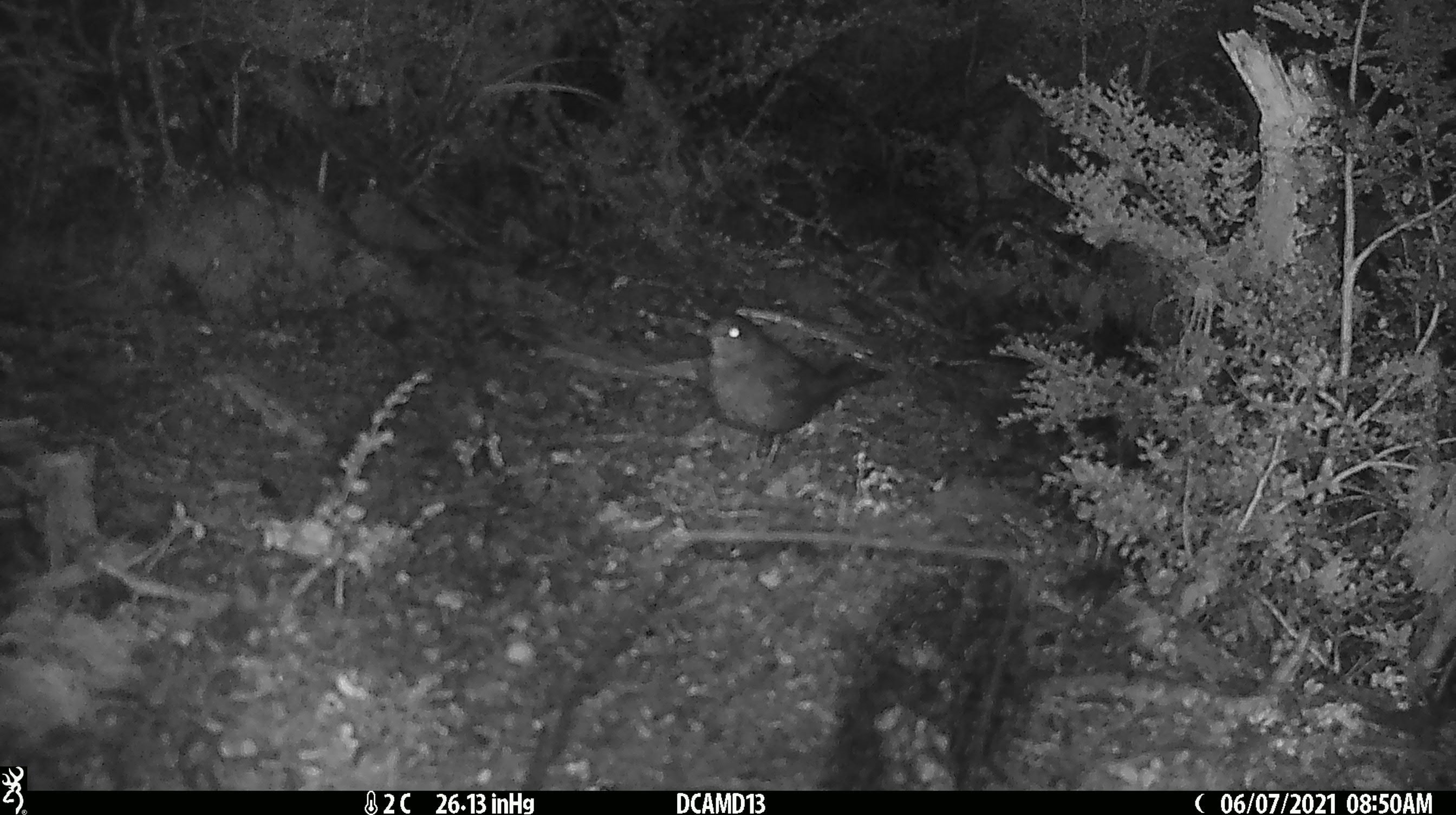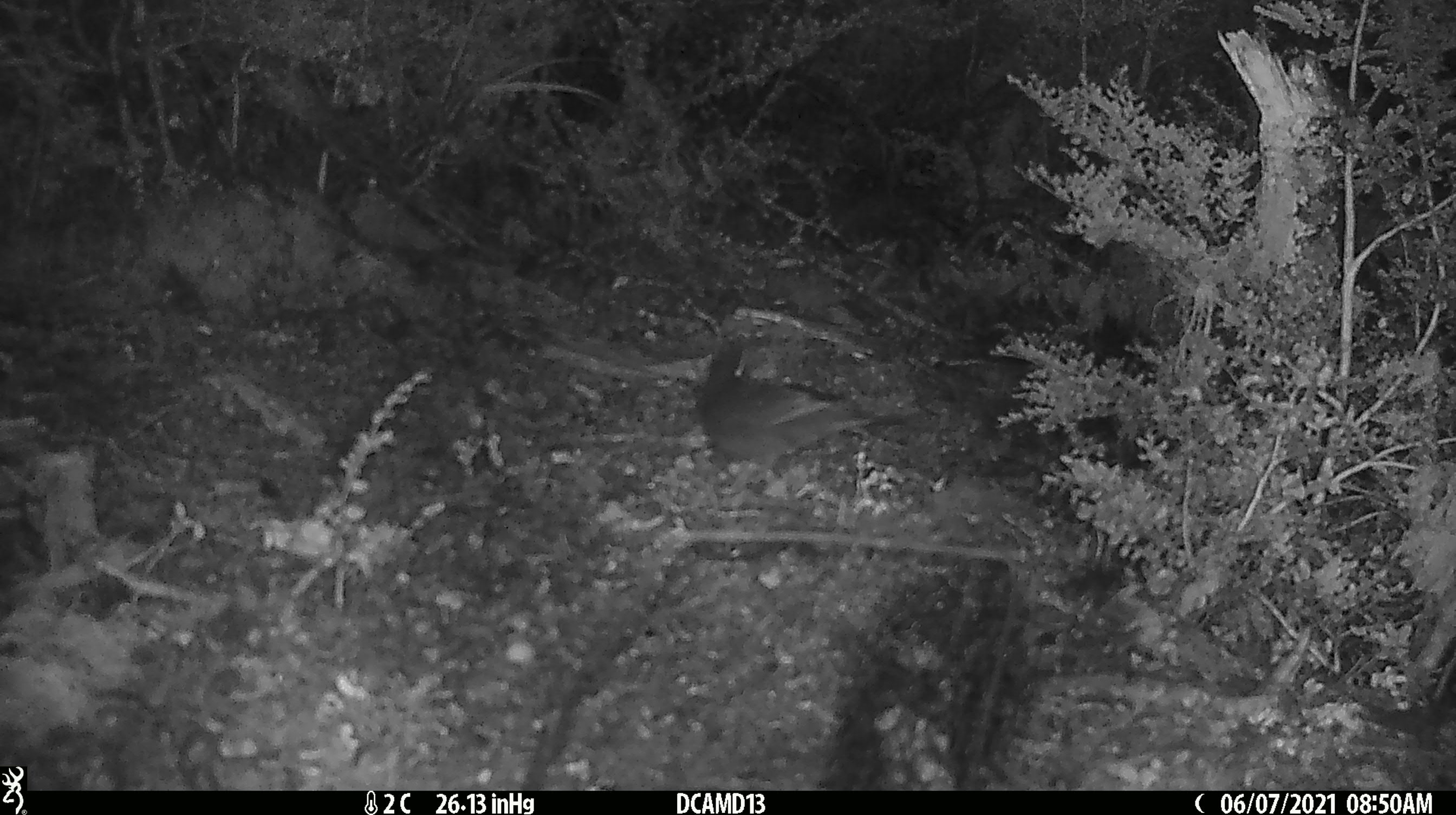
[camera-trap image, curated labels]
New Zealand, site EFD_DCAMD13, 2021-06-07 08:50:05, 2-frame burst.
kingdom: Animalia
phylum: Chordata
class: Aves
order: Passeriformes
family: Turdidae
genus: Turdus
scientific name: Turdus merula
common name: eurasian blackbird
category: blackbird